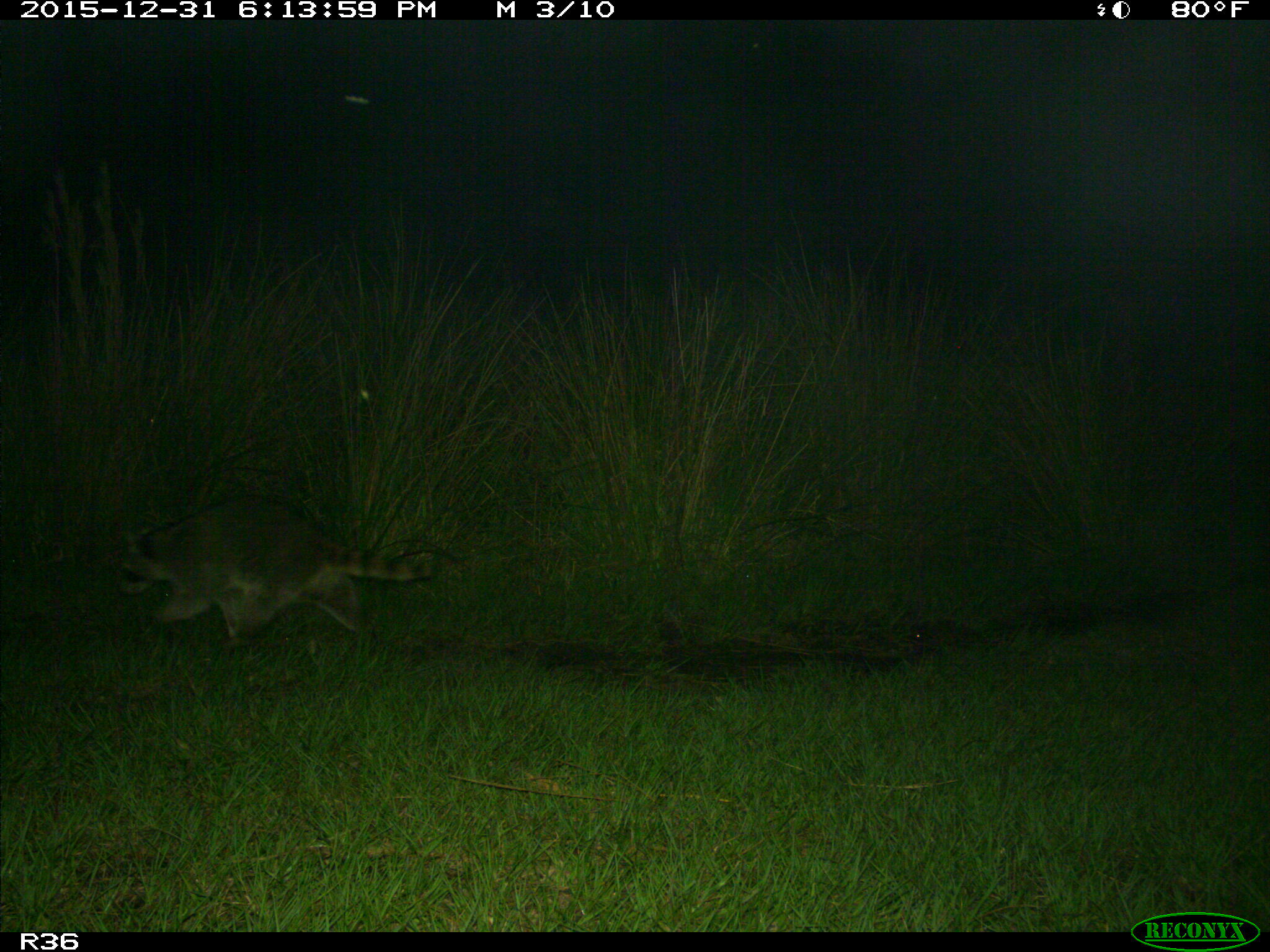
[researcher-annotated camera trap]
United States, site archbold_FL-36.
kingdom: Animalia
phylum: Chordata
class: Mammalia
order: Carnivora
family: Procyonidae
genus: Procyon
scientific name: Procyon lotor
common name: common raccoon